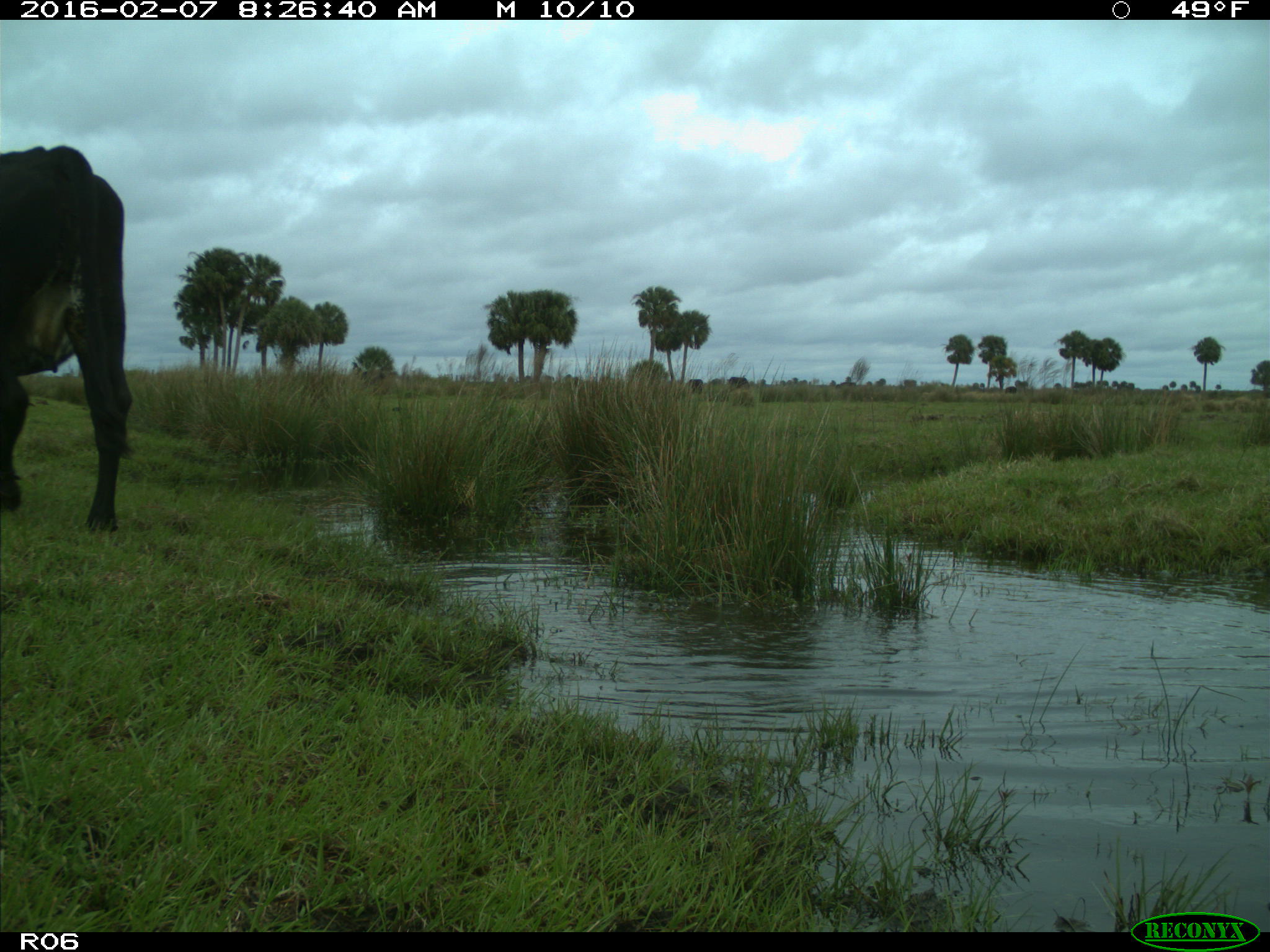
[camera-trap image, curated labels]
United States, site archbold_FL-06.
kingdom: Animalia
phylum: Chordata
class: Mammalia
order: Artiodactyla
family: Bovidae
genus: Bos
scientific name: Bos taurus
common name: domestic cow